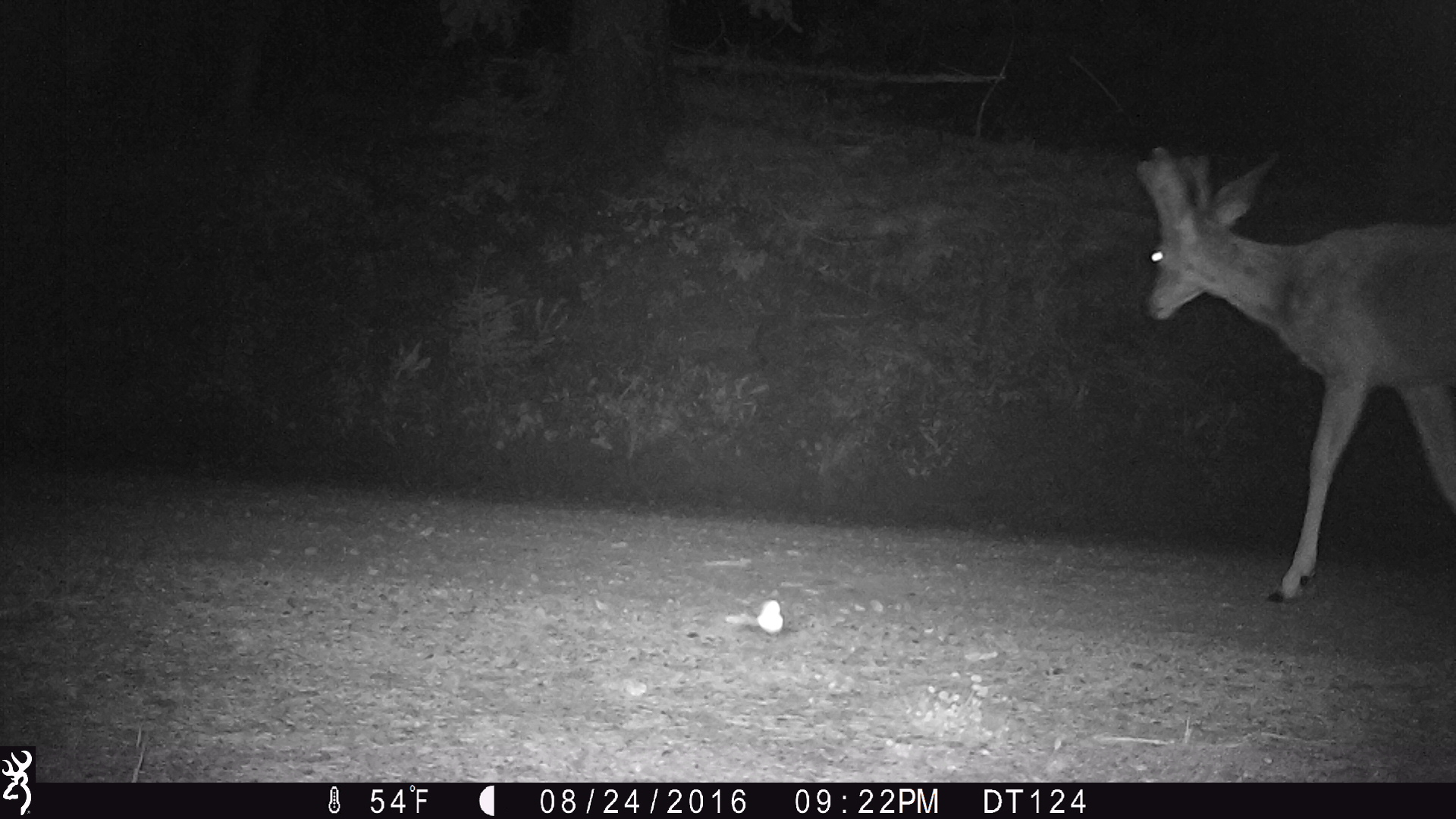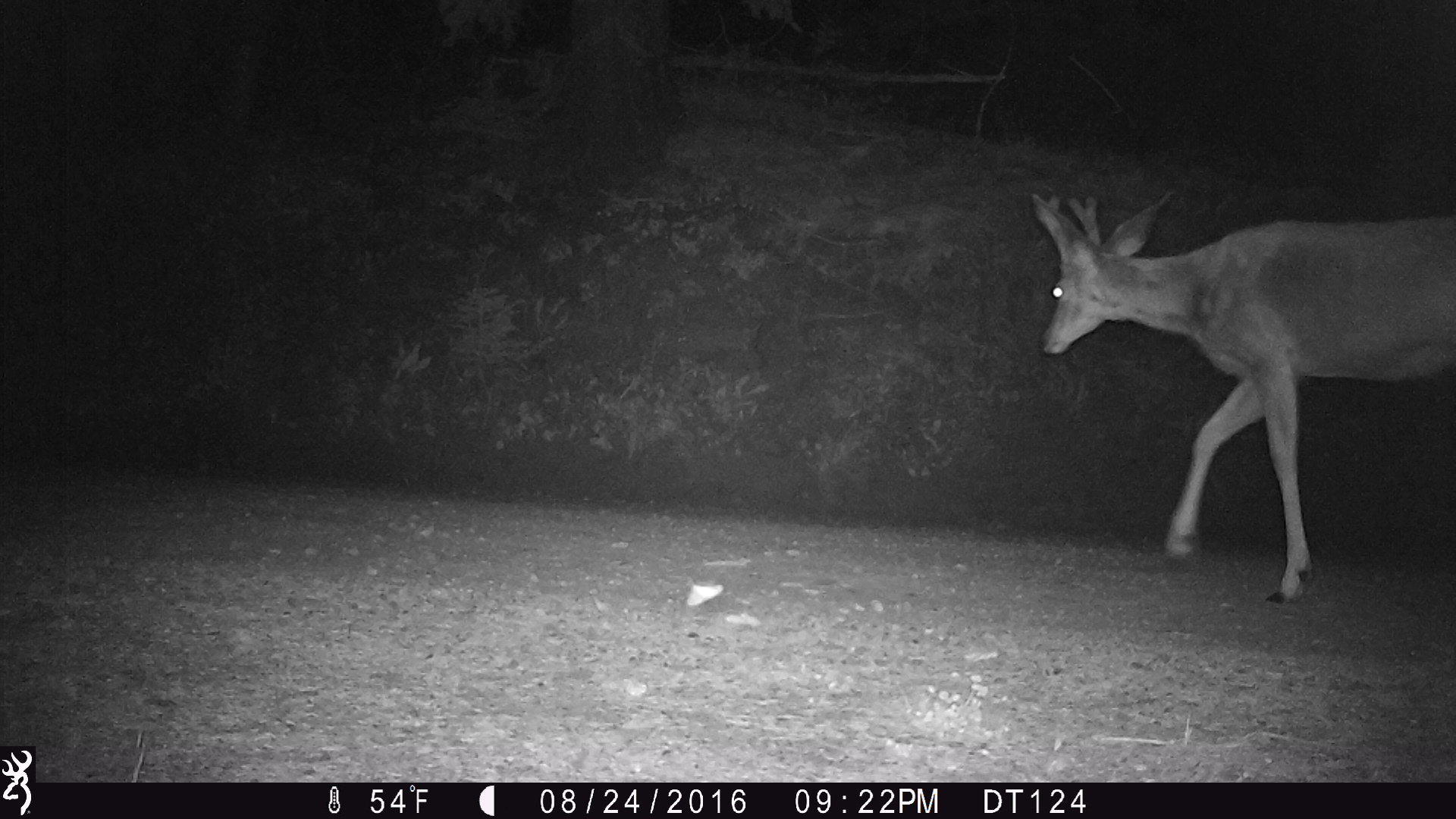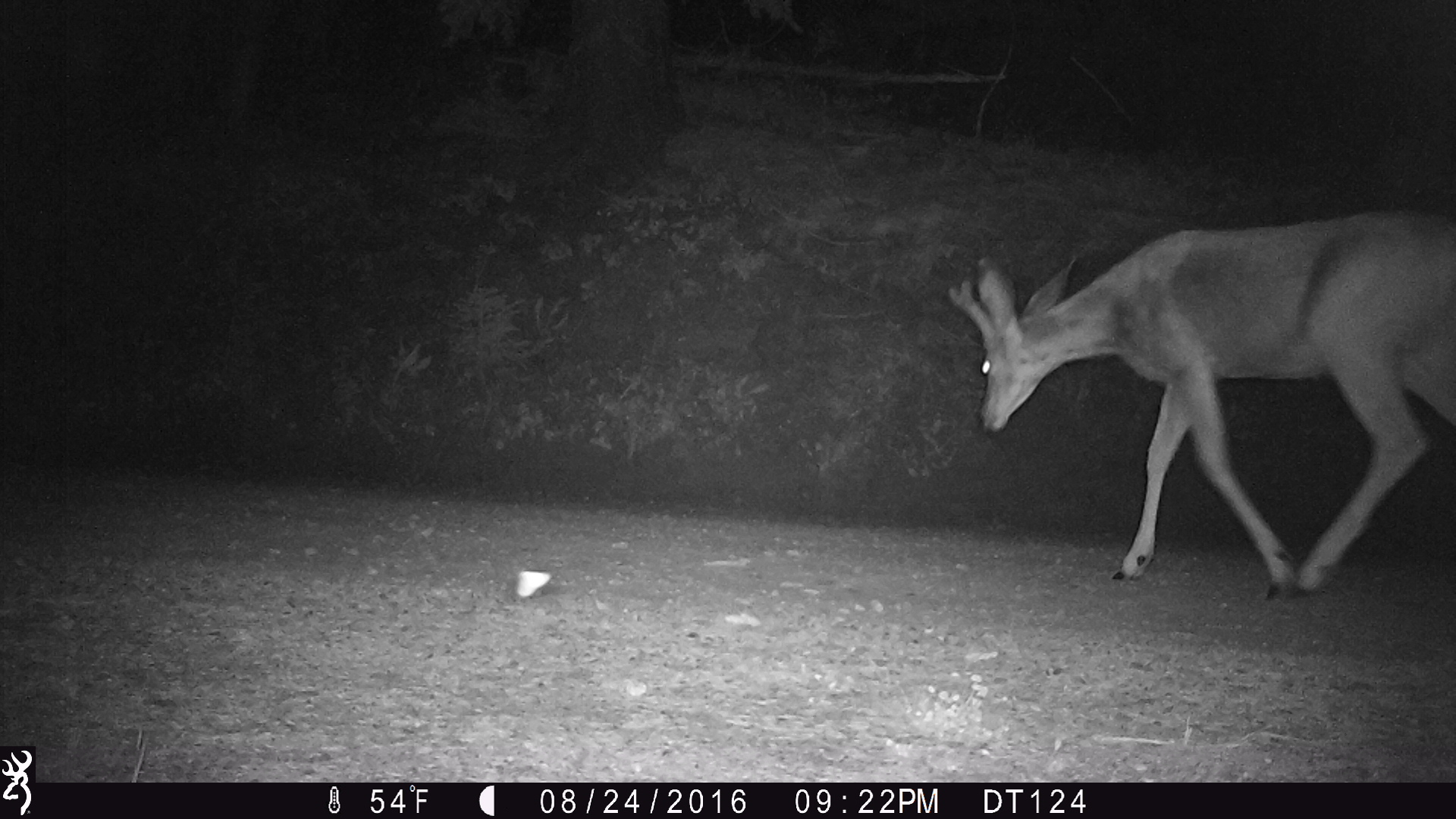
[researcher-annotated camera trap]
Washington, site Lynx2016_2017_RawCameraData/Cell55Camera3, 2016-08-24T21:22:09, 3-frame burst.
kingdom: Animalia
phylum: Chordata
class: Mammalia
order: Artiodactyla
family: Cervidae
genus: Odocoileus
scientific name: Odocoileus hemionus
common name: mule deer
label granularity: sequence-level